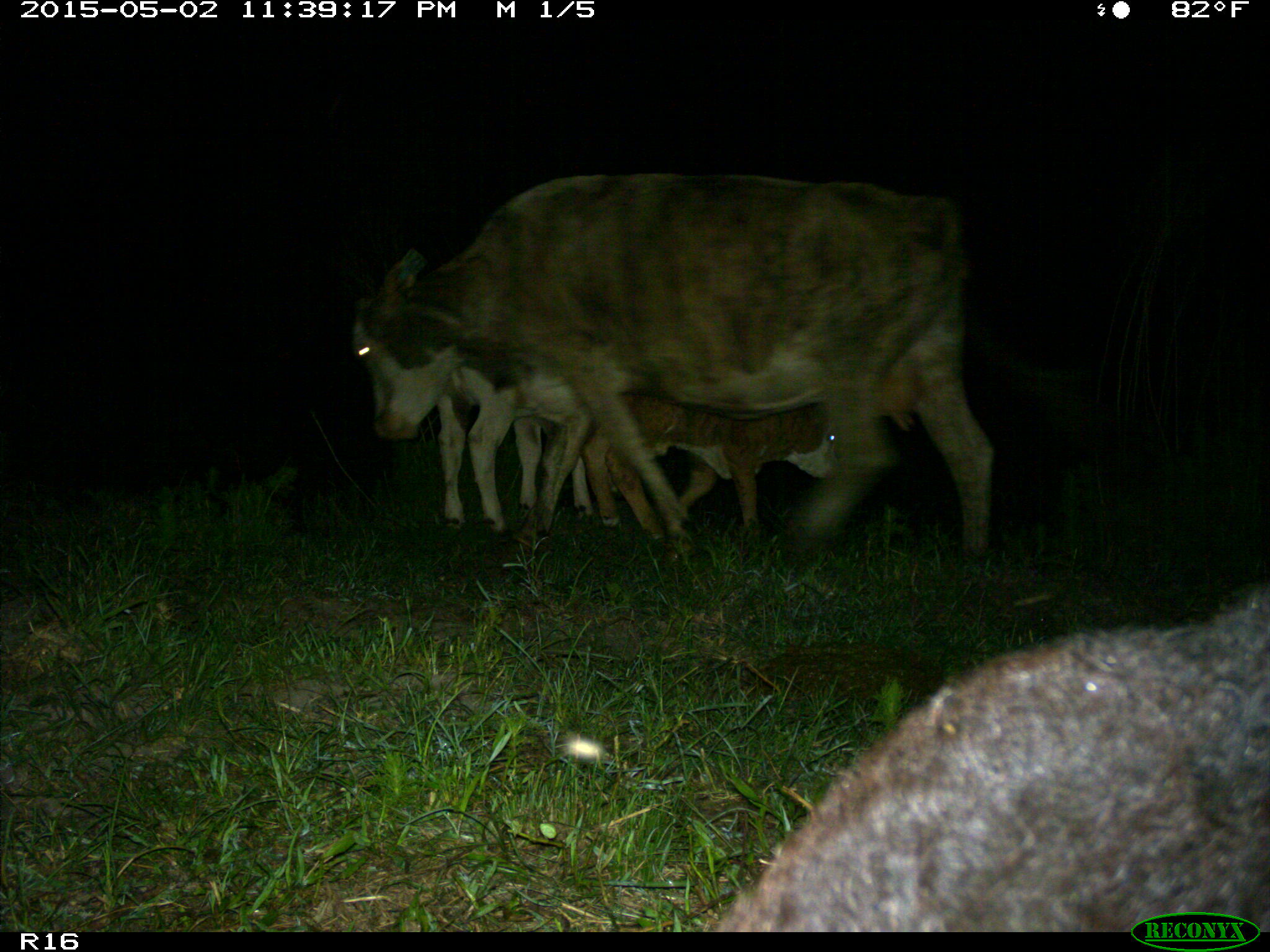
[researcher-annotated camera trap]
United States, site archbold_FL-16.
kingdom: Animalia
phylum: Chordata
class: Mammalia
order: Artiodactyla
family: Bovidae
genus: Bos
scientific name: Bos taurus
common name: domestic cow